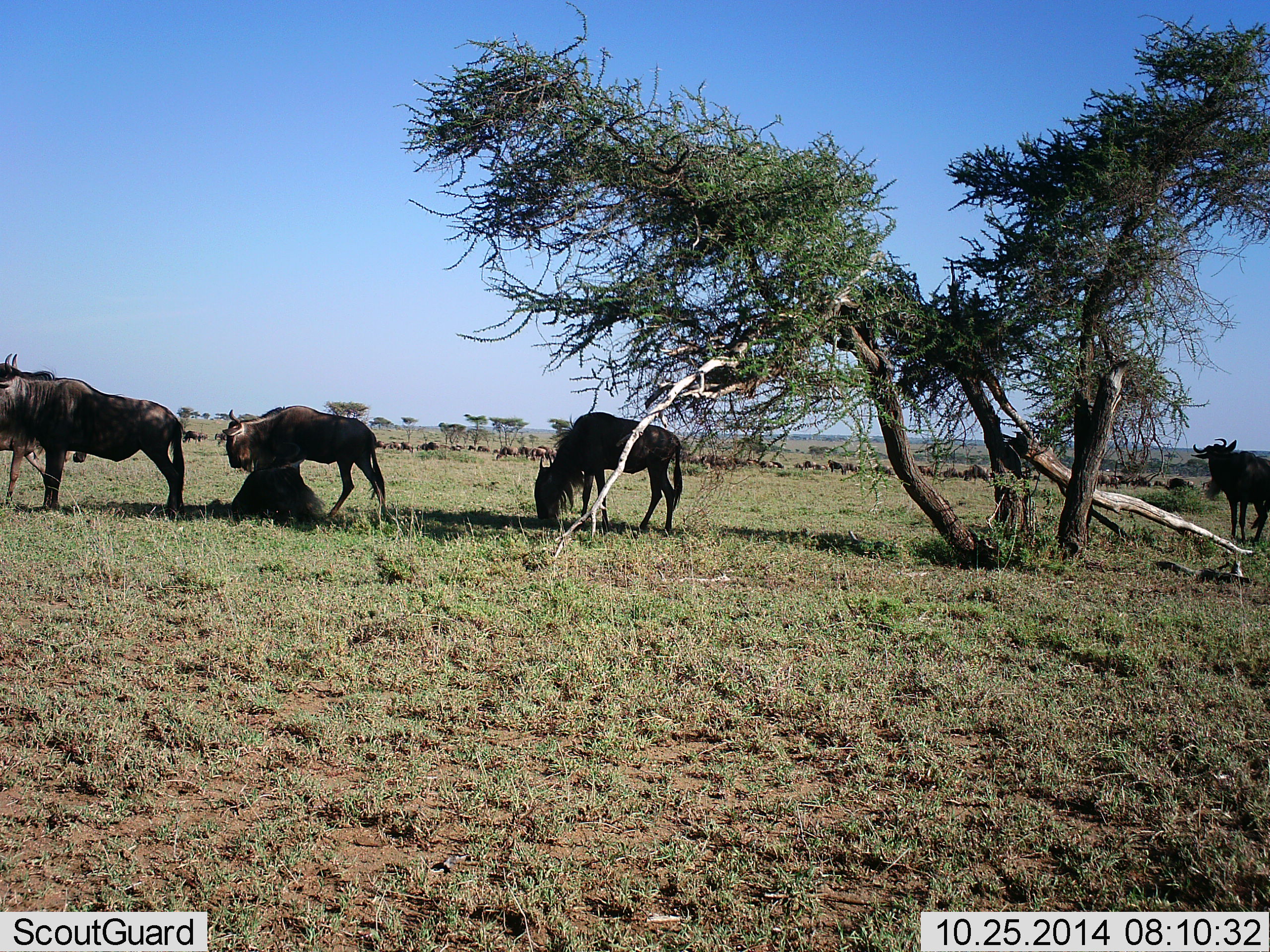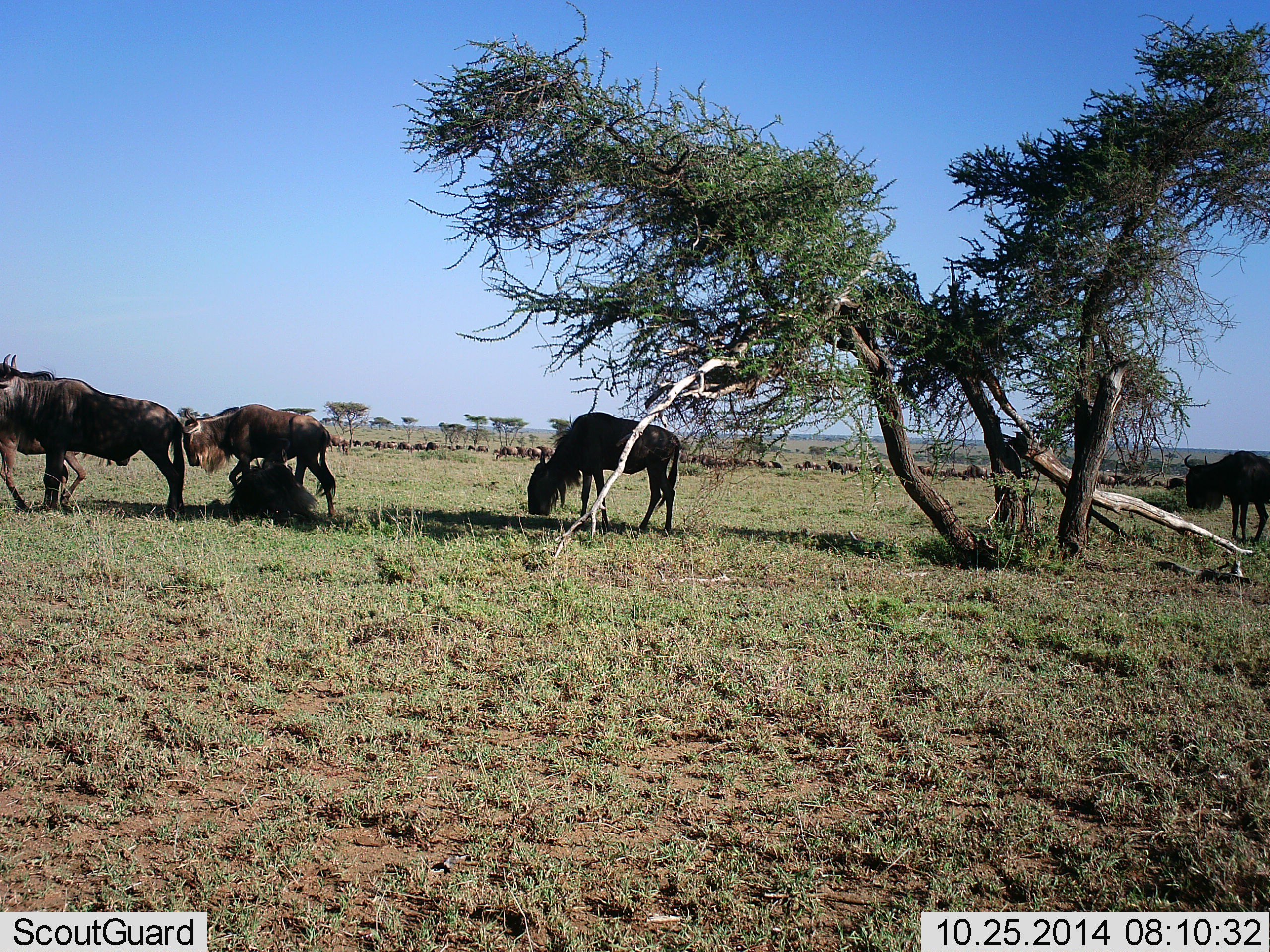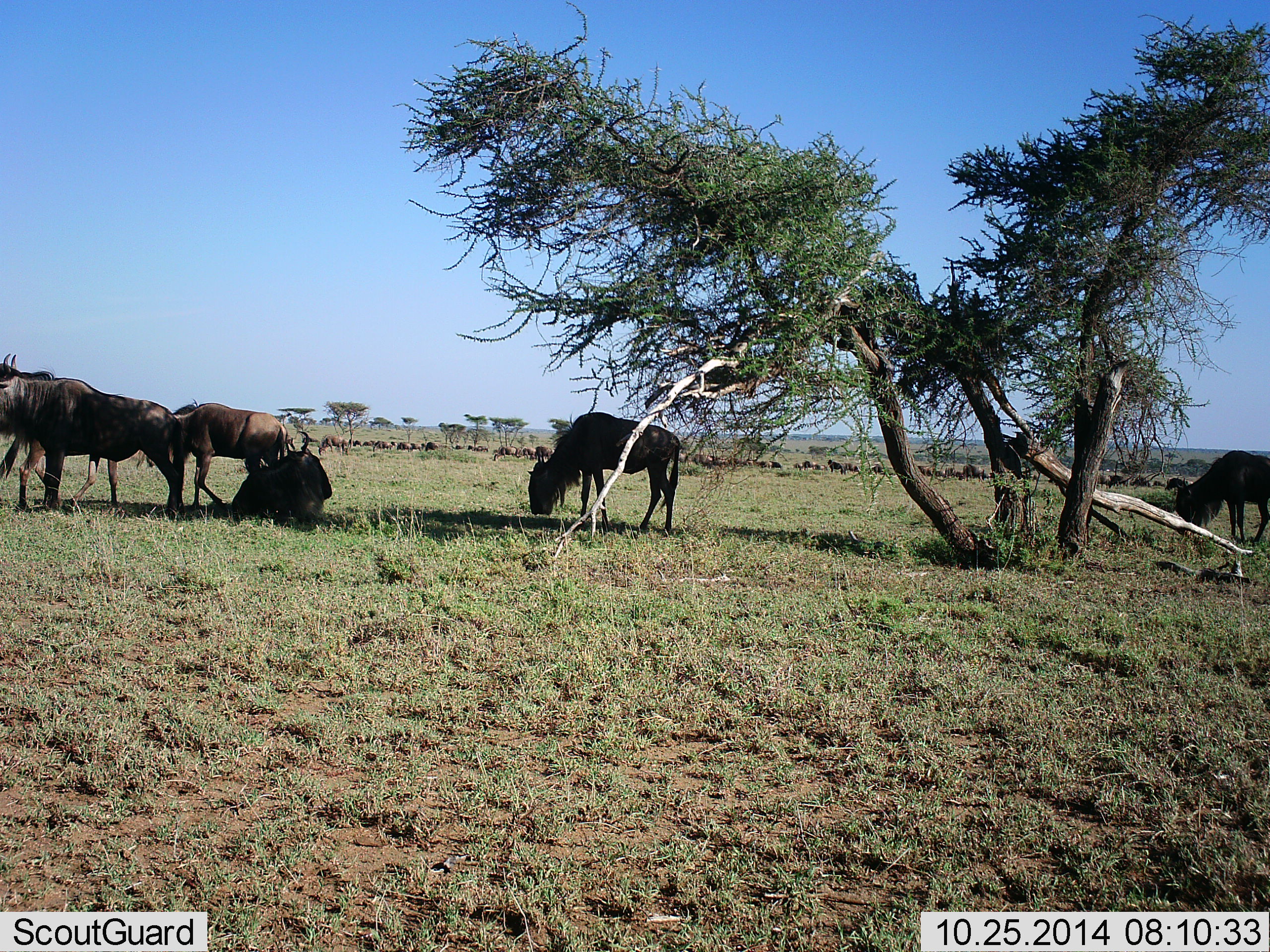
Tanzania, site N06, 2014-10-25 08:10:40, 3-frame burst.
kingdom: Animalia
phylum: Chordata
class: Mammalia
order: Artiodactyla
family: Bovidae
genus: Connochaetes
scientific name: Connochaetes taurinus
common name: blue wildebeest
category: wildebeest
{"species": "wildebeest (blue wildebeest) (Connochaetes taurinus)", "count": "11-50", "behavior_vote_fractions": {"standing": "80%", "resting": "60%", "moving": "70%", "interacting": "0%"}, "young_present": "0%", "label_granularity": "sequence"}